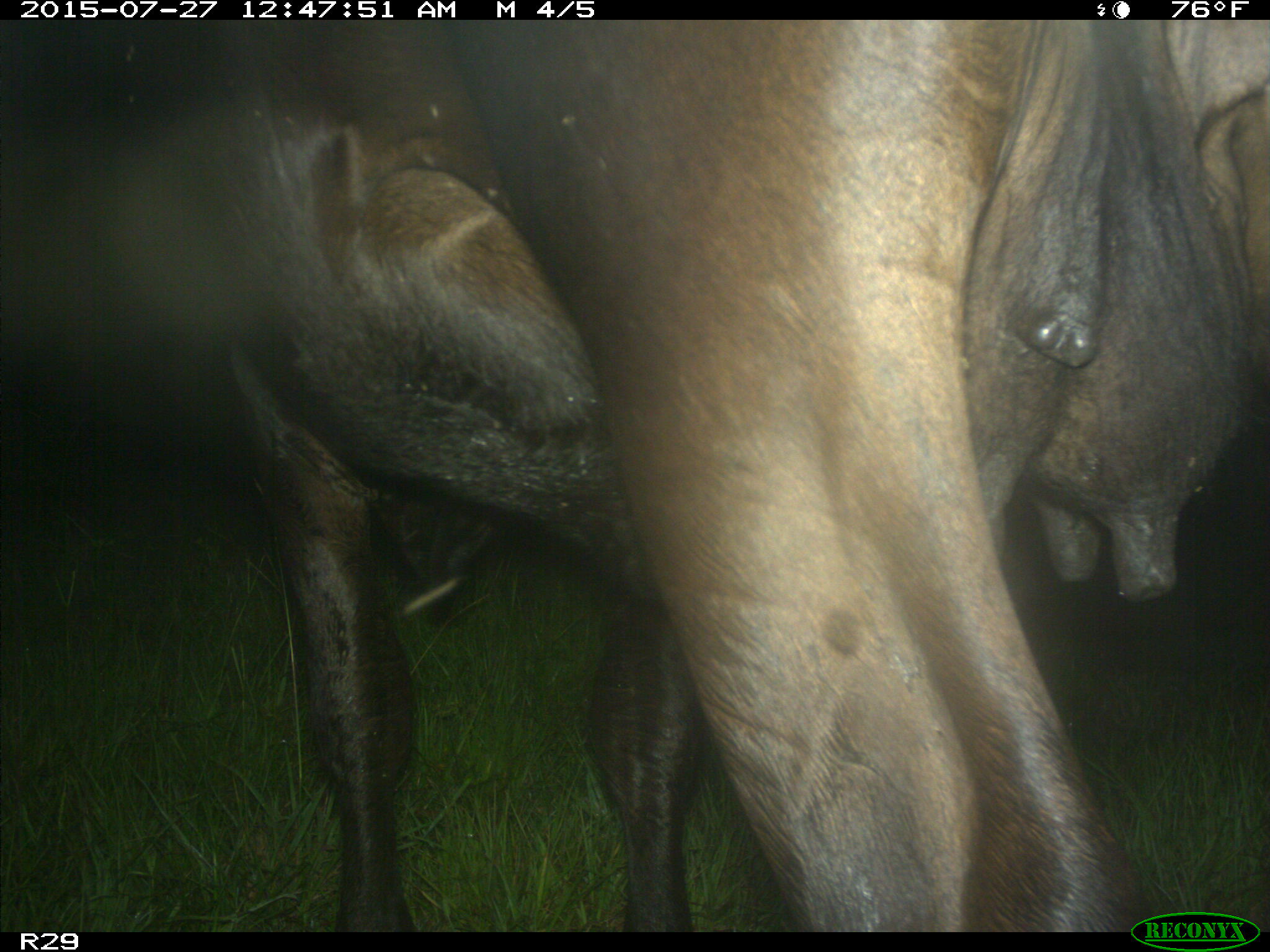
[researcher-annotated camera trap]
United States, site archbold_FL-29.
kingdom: Animalia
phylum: Chordata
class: Mammalia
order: Artiodactyla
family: Bovidae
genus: Bos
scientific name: Bos taurus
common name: domestic cow